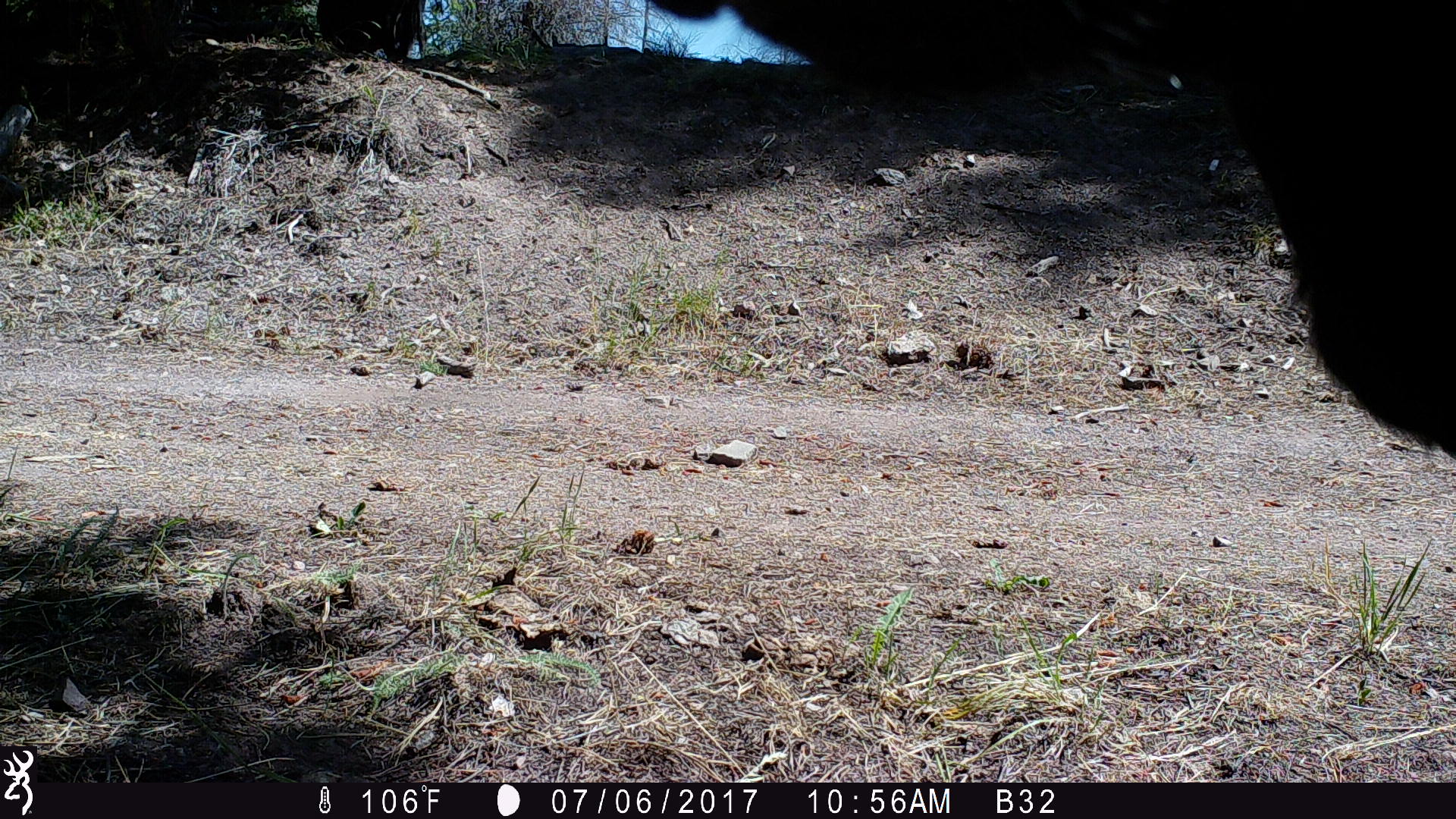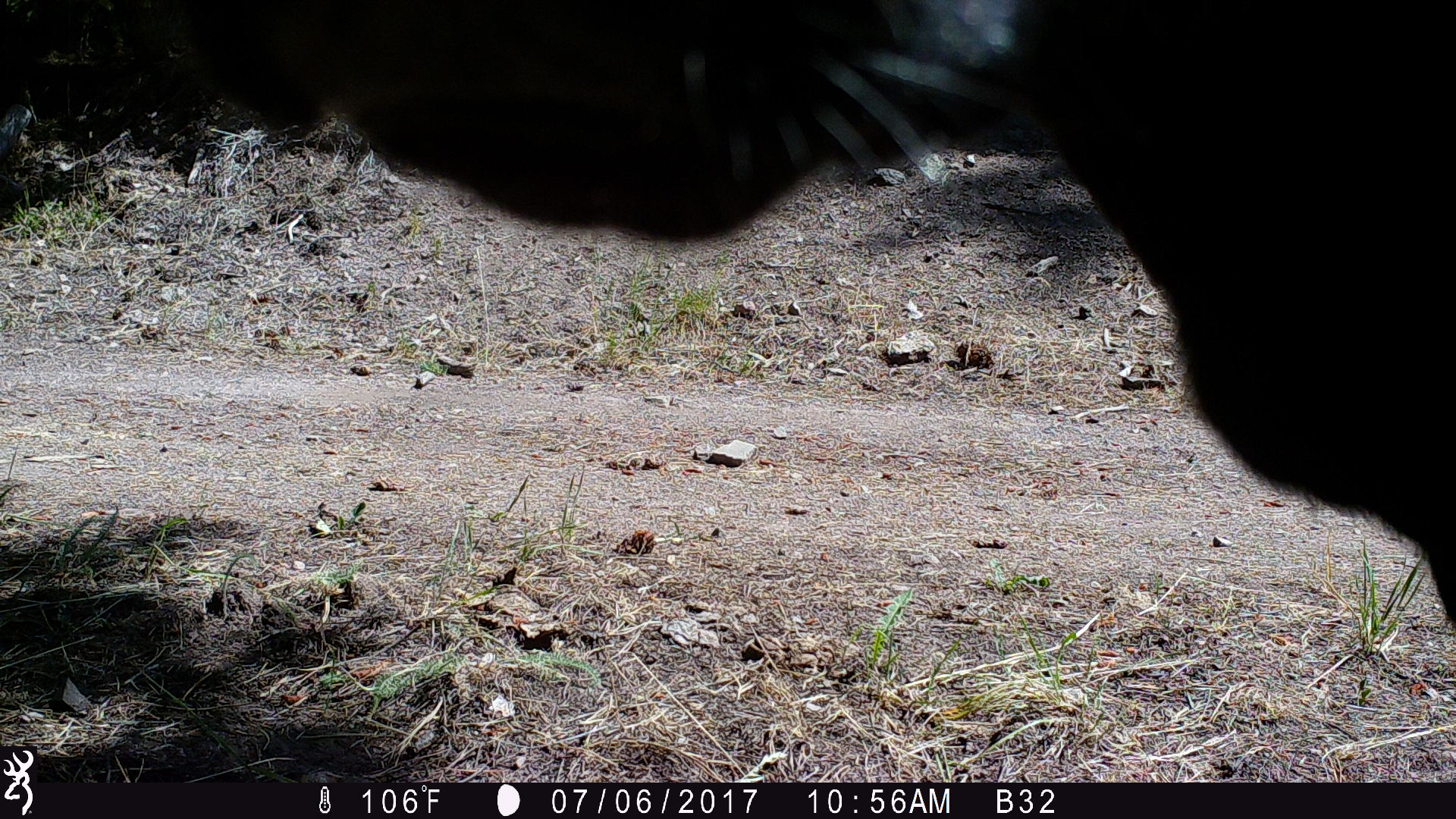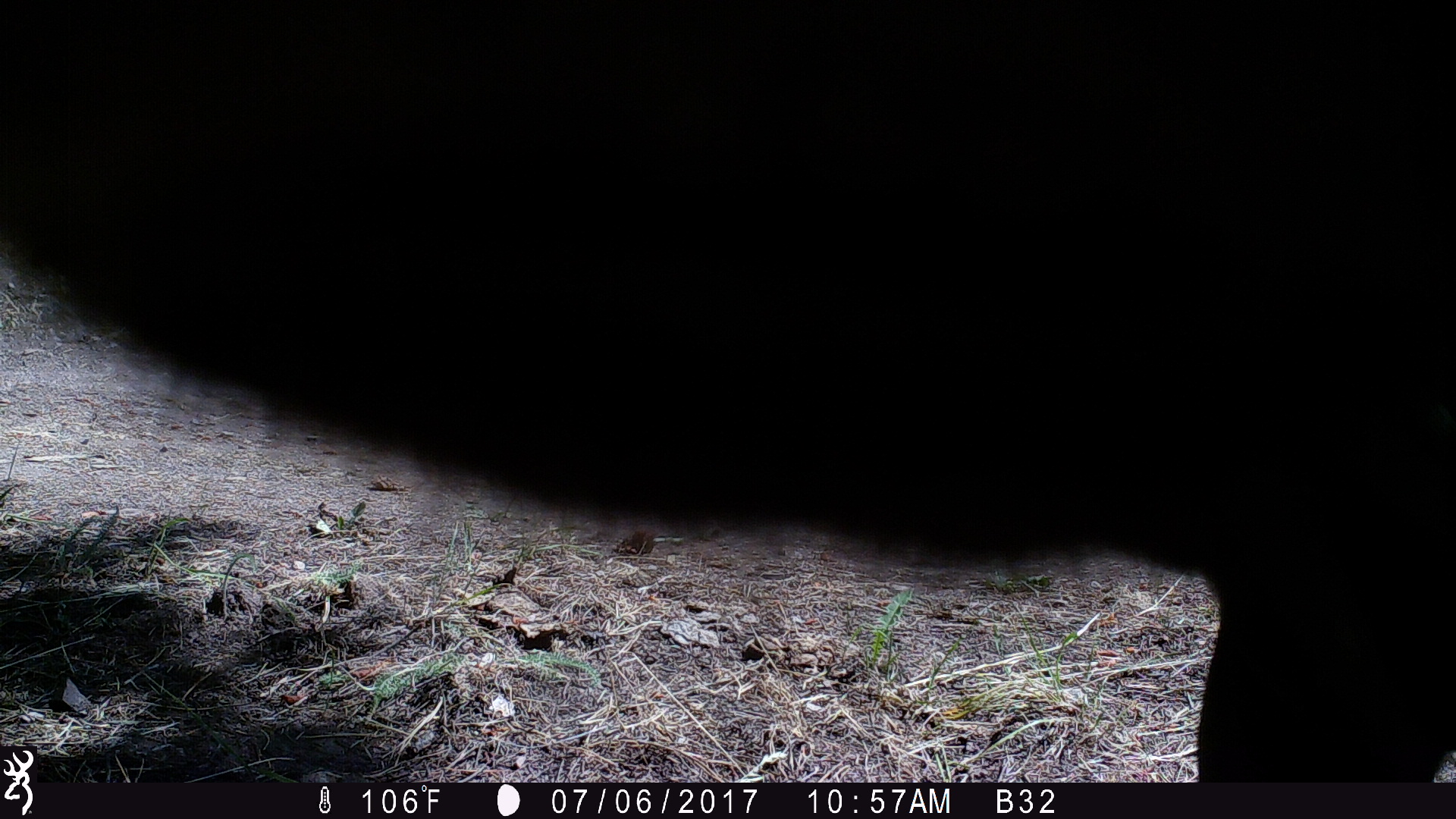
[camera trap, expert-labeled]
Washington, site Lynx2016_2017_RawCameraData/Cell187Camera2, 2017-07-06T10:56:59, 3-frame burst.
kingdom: Animalia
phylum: Chordata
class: Mammalia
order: Artiodactyla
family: Bovidae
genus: Bos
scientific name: Bos taurus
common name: domestic cattle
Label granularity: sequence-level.